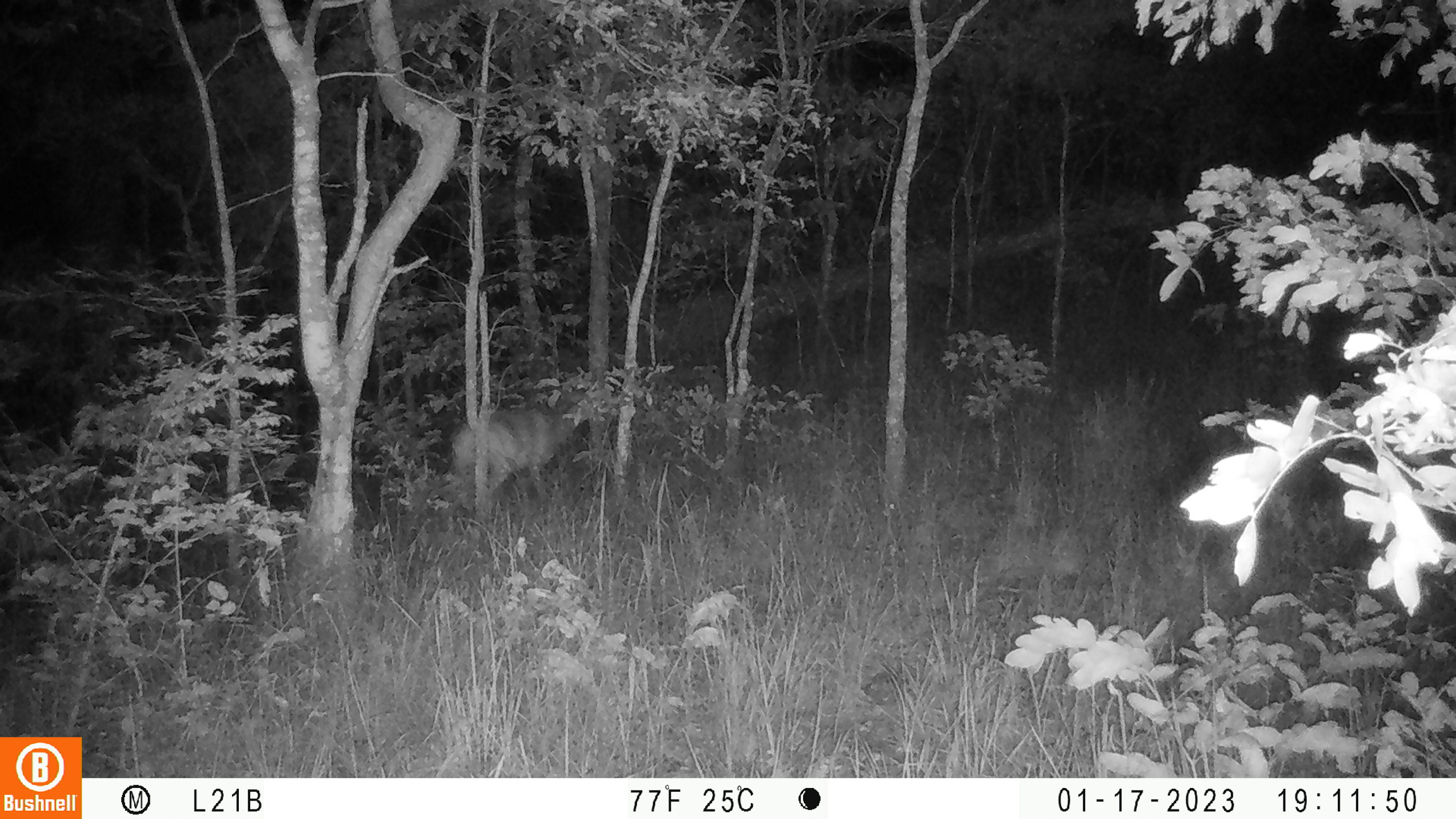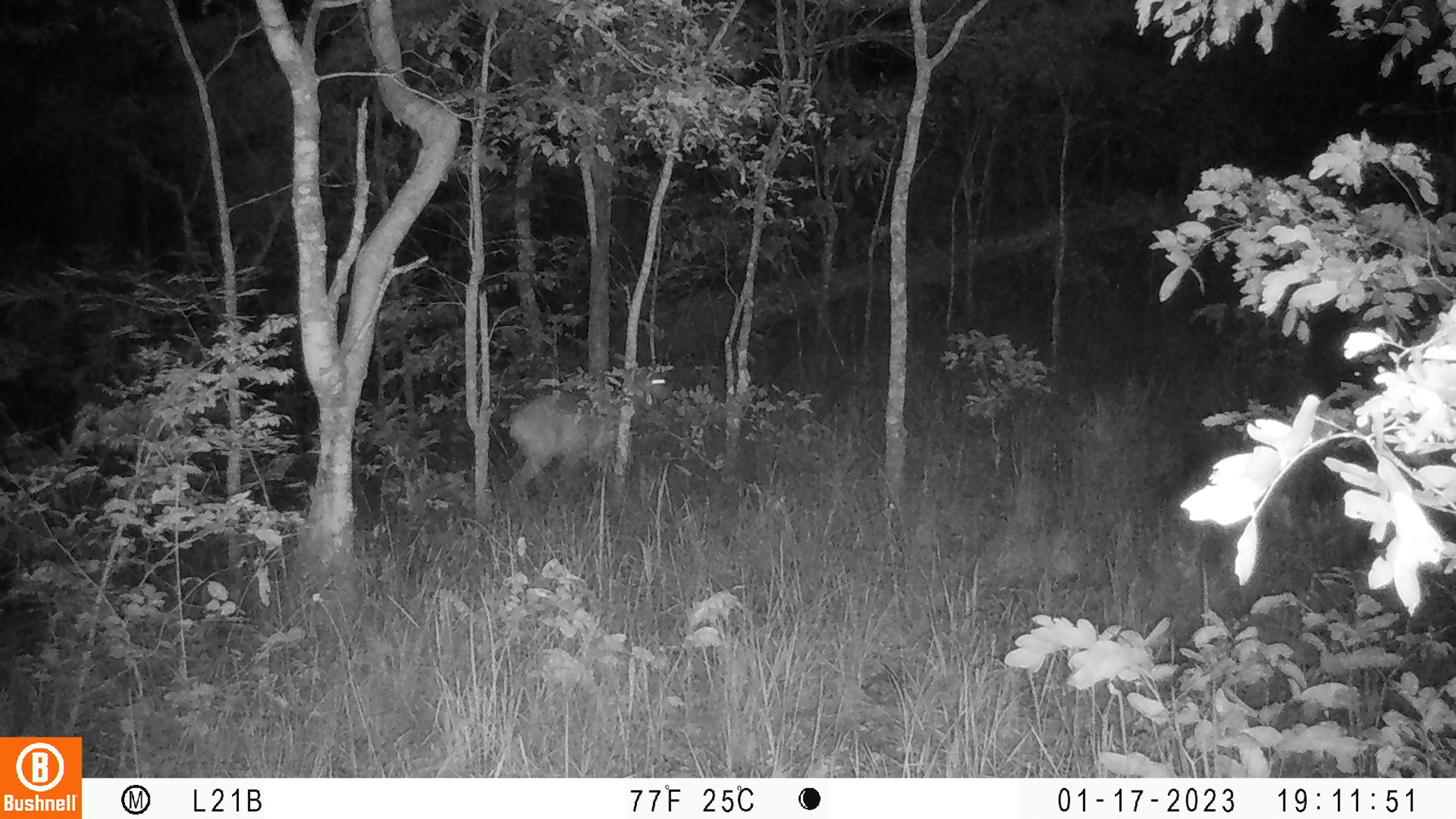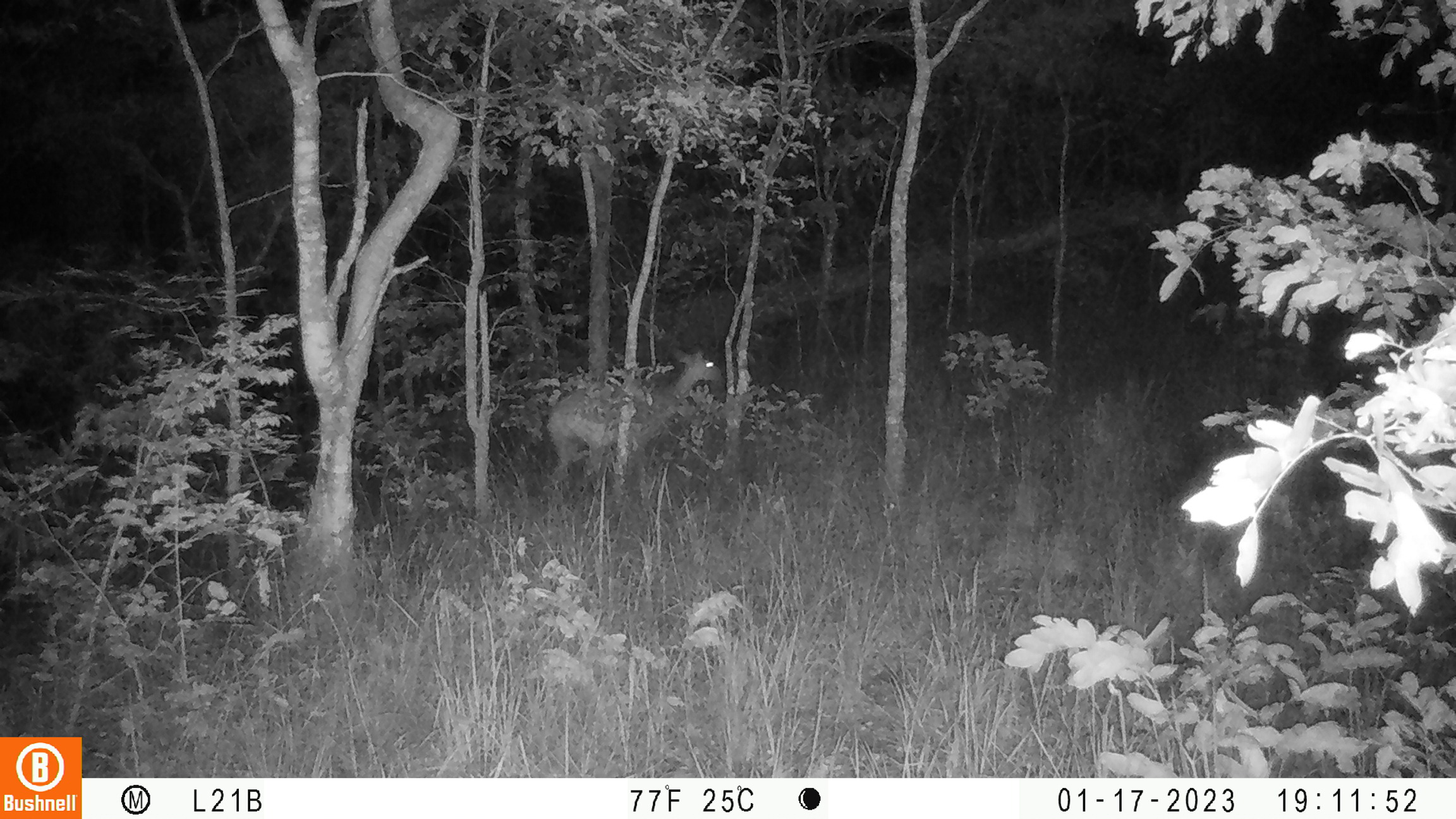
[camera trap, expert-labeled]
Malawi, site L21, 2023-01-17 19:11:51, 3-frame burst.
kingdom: Animalia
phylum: Chordata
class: Mammalia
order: Artiodactyla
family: Bovidae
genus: Tragelaphus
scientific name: Tragelaphus sylvaticus sylvaticus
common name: cape bushbuck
Cape bushbuck (Tragelaphus sylvaticus sylvaticus), count 1.